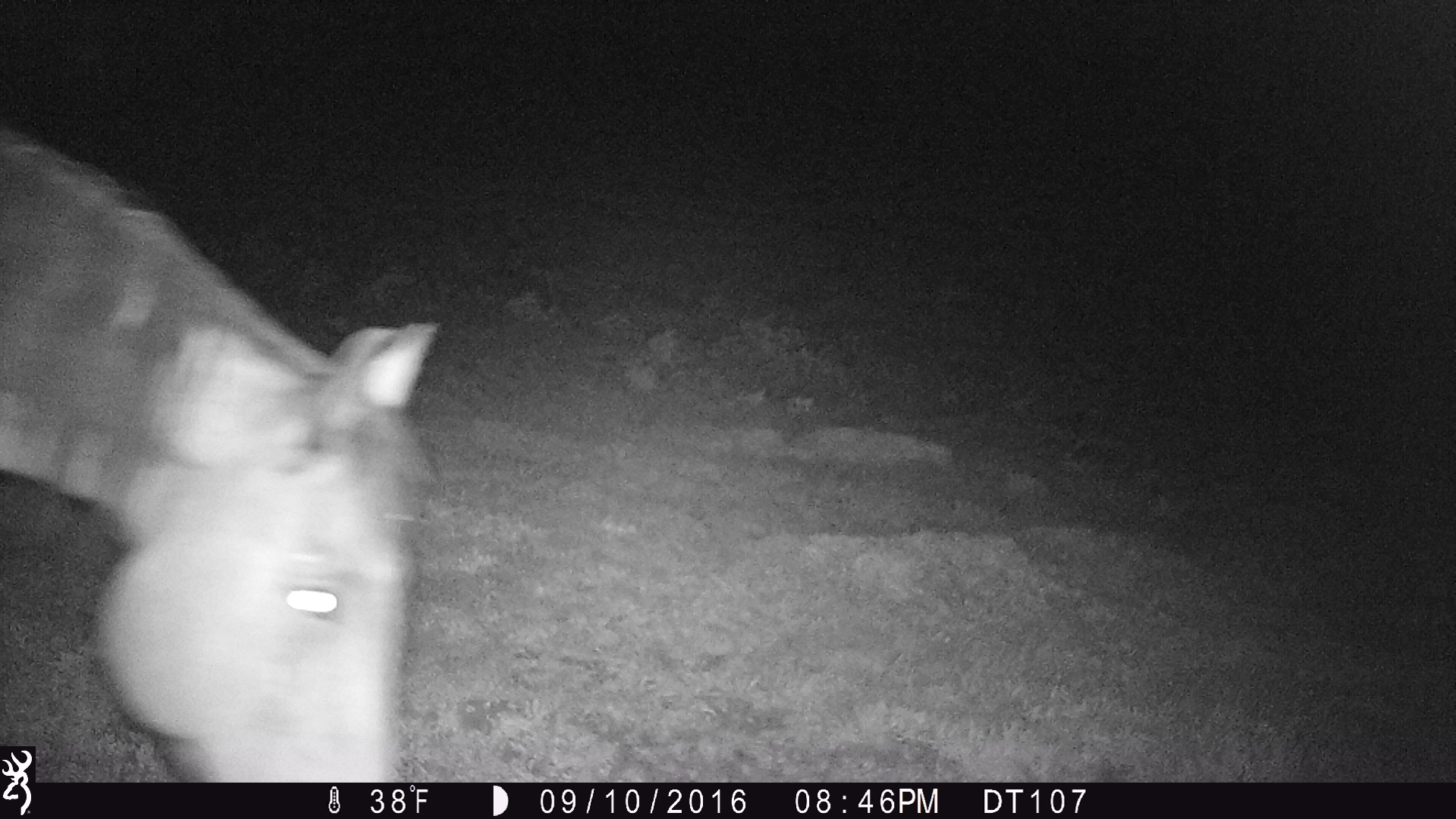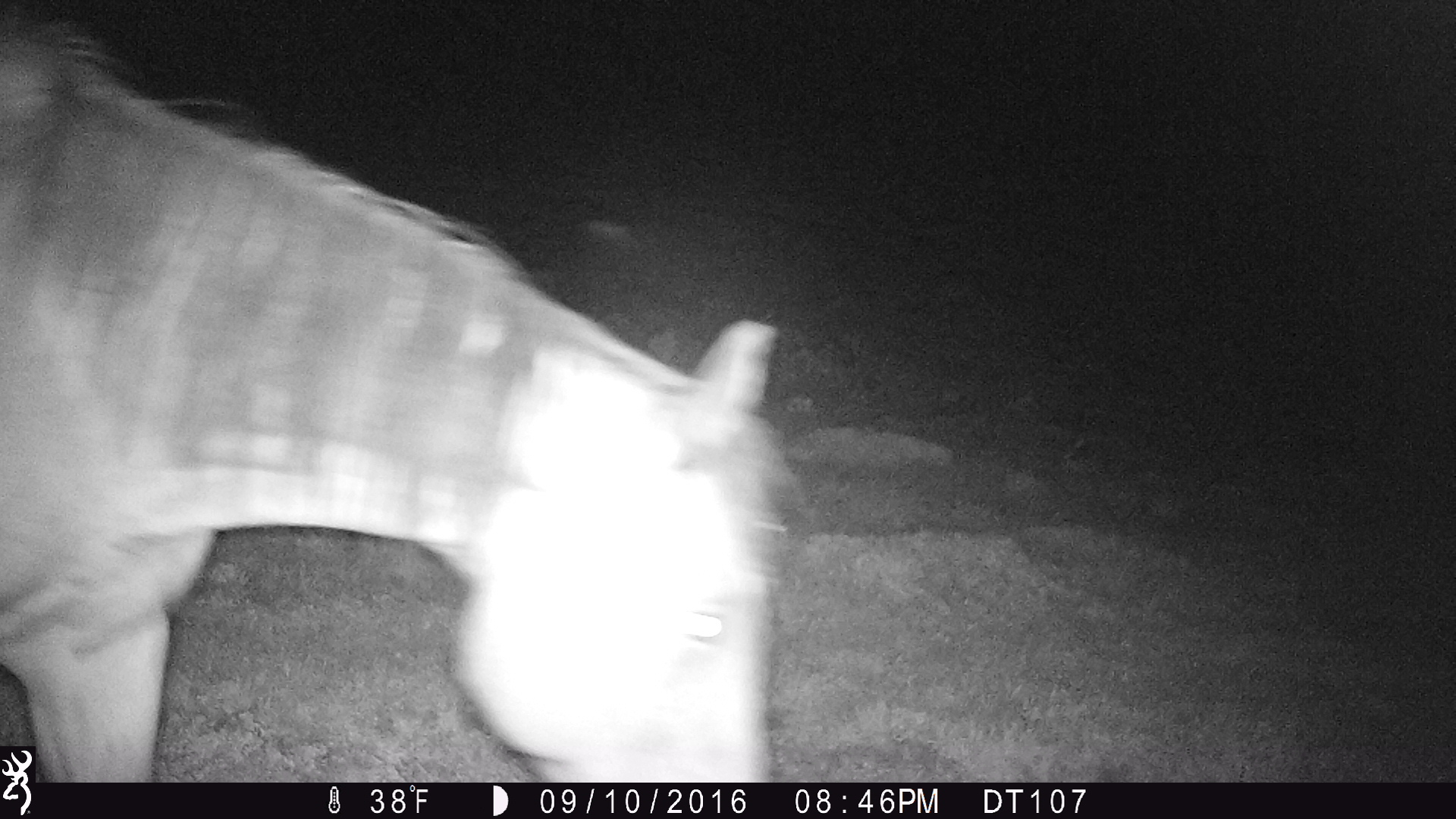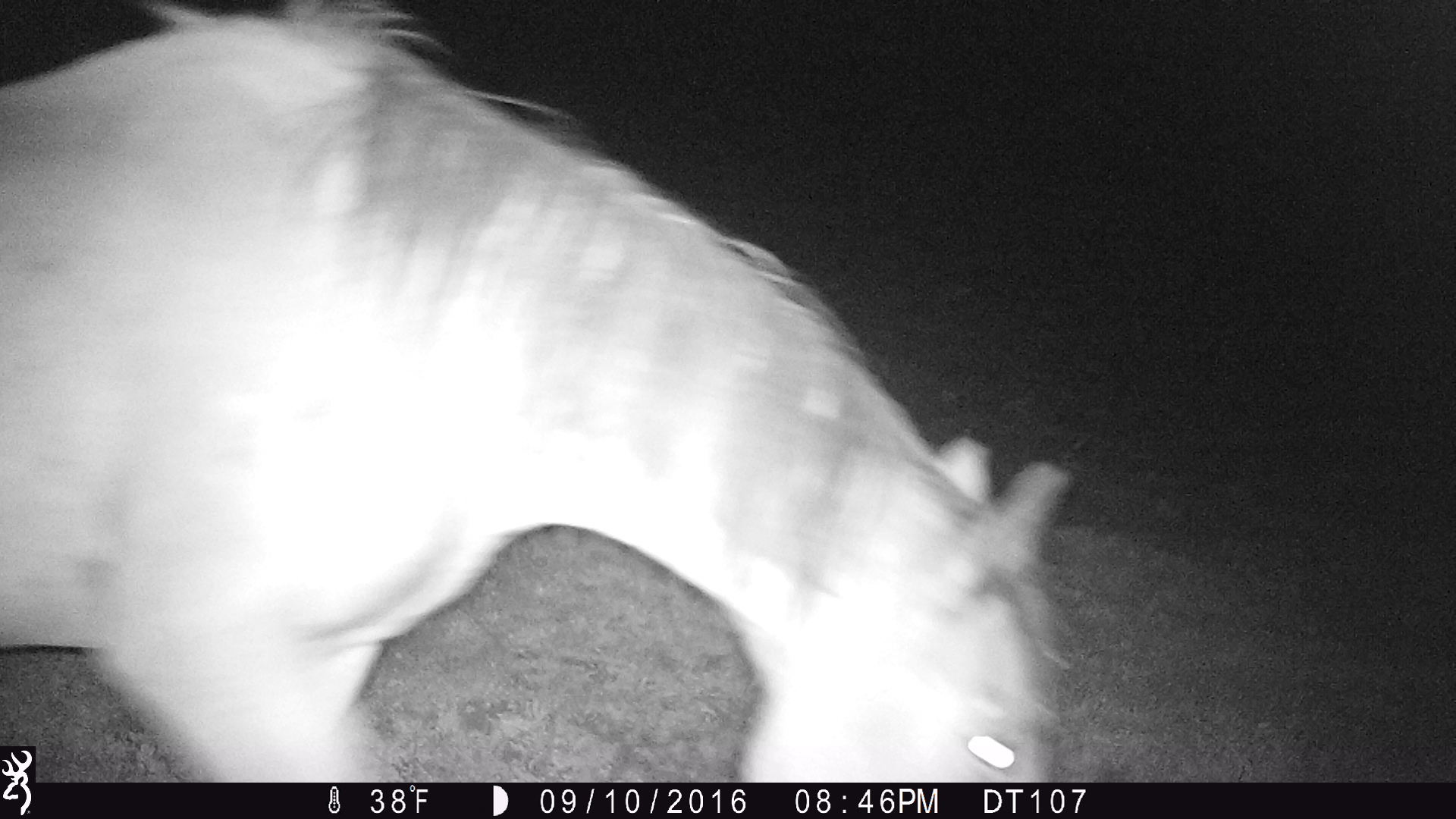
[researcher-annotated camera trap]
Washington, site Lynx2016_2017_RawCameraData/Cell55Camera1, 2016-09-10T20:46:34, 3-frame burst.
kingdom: Animalia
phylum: Chordata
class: Mammalia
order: Perissodactyla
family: Equidae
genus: Equus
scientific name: Equus caballus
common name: domestic horse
Domestic horse (Equus caballus). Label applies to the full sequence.